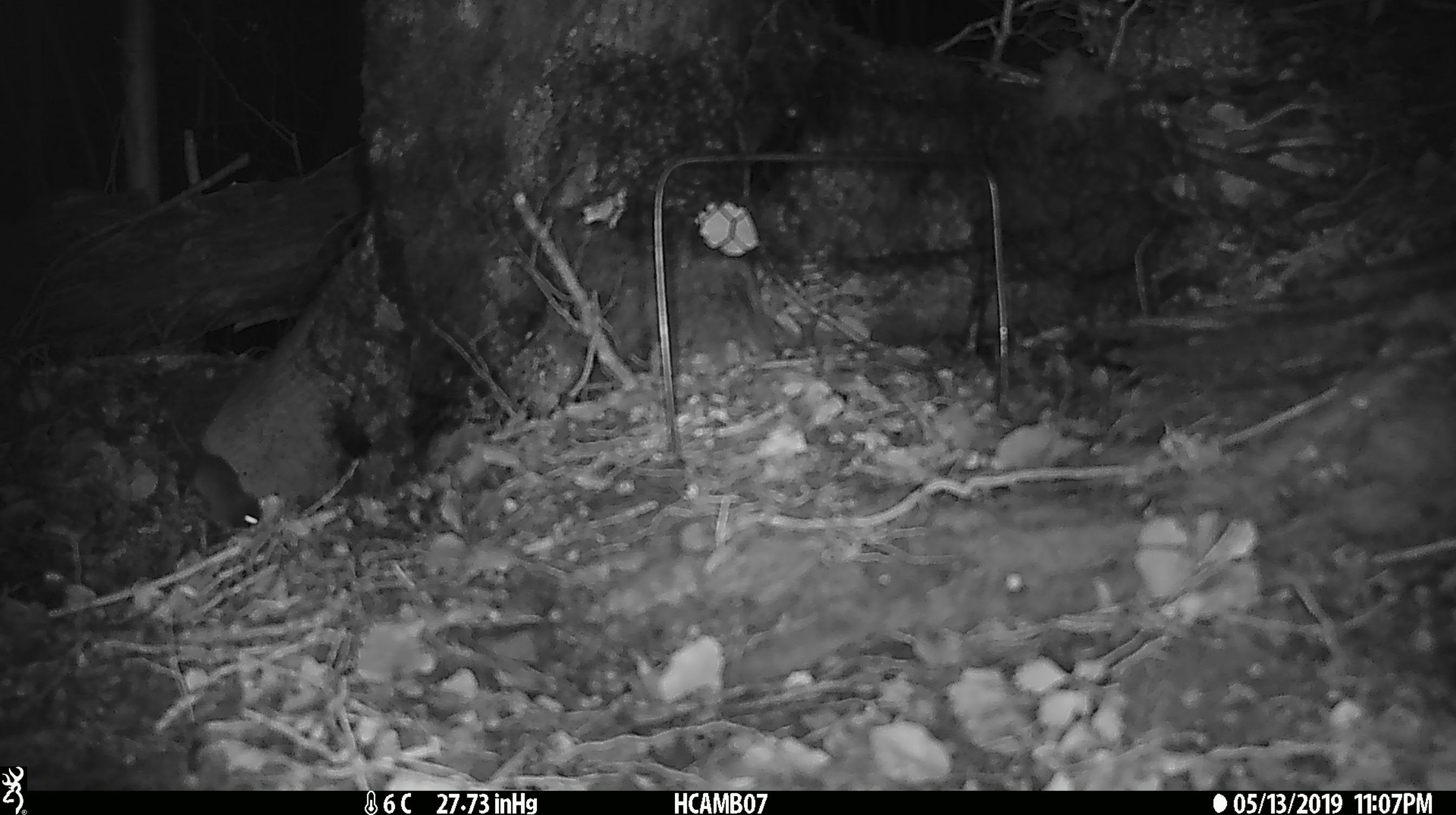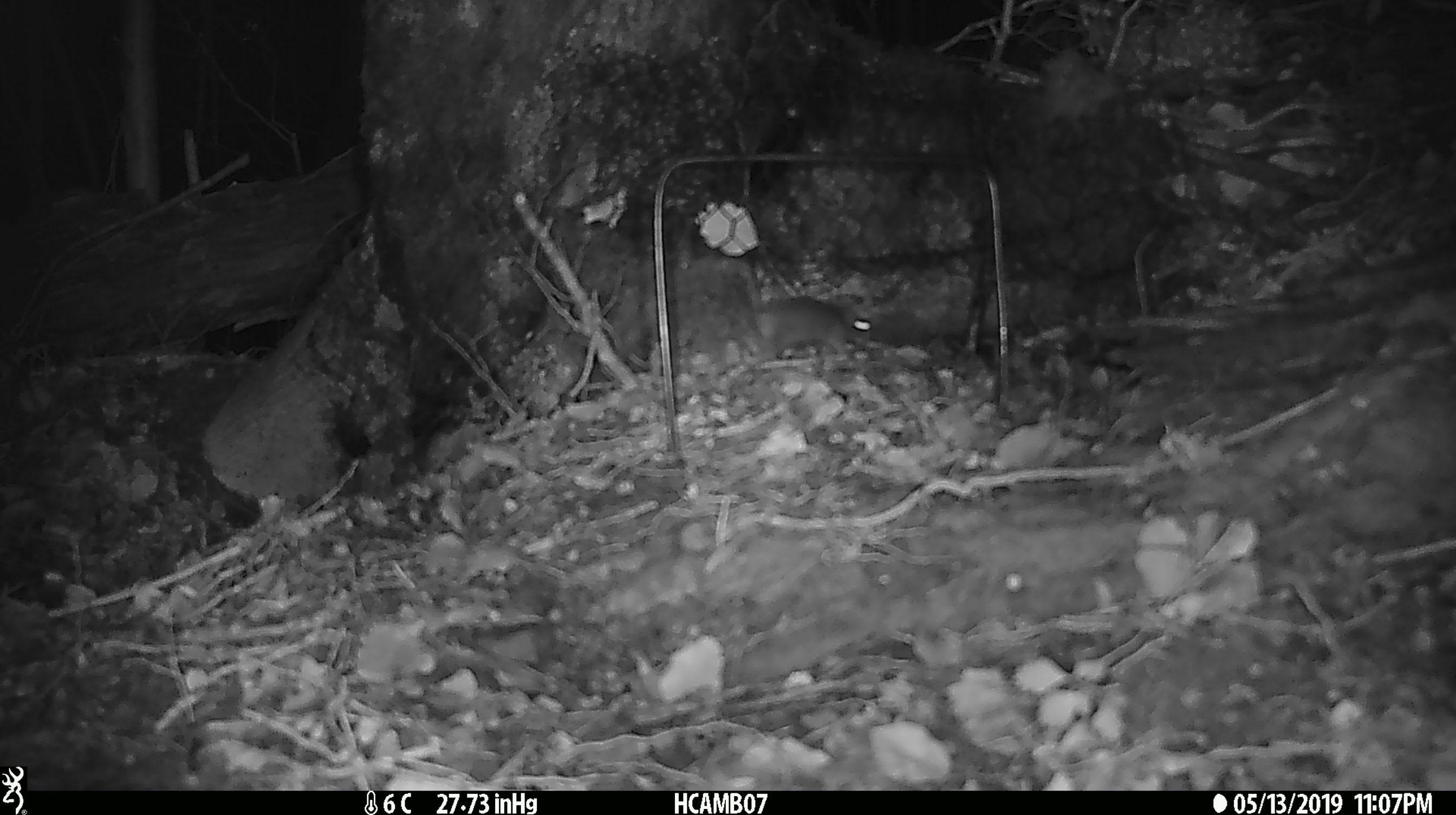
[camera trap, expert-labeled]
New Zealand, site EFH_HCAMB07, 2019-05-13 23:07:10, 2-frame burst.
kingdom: Animalia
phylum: Chordata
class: Mammalia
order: Rodentia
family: Muridae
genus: Mus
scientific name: Mus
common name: mouse